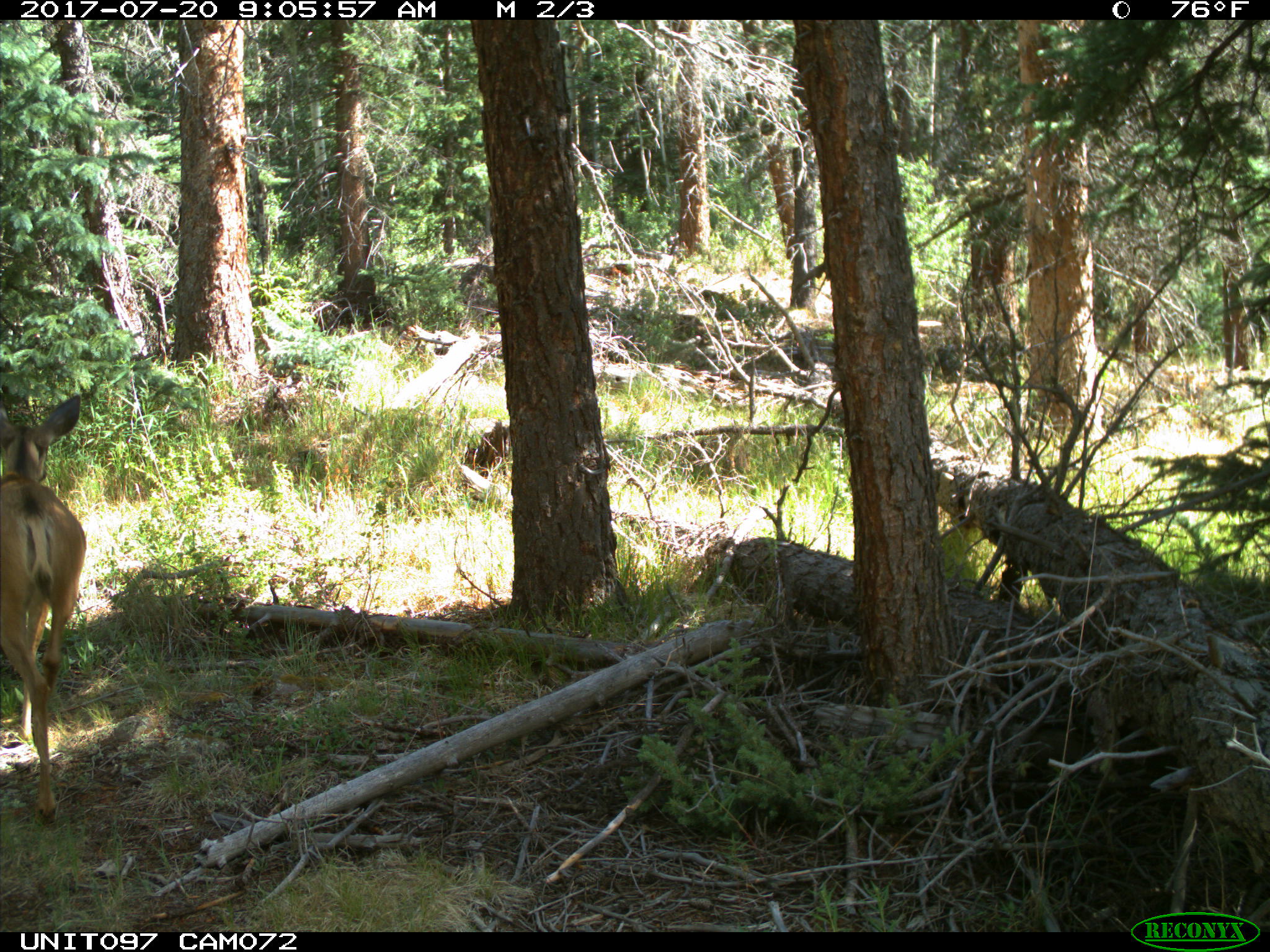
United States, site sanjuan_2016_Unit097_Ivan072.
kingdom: Animalia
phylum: Chordata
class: Mammalia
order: Artiodactyla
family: Cervidae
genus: Odocoileus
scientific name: Odocoileus hemionus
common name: mule deer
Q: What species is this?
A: Odocoileus hemionus (mule deer).